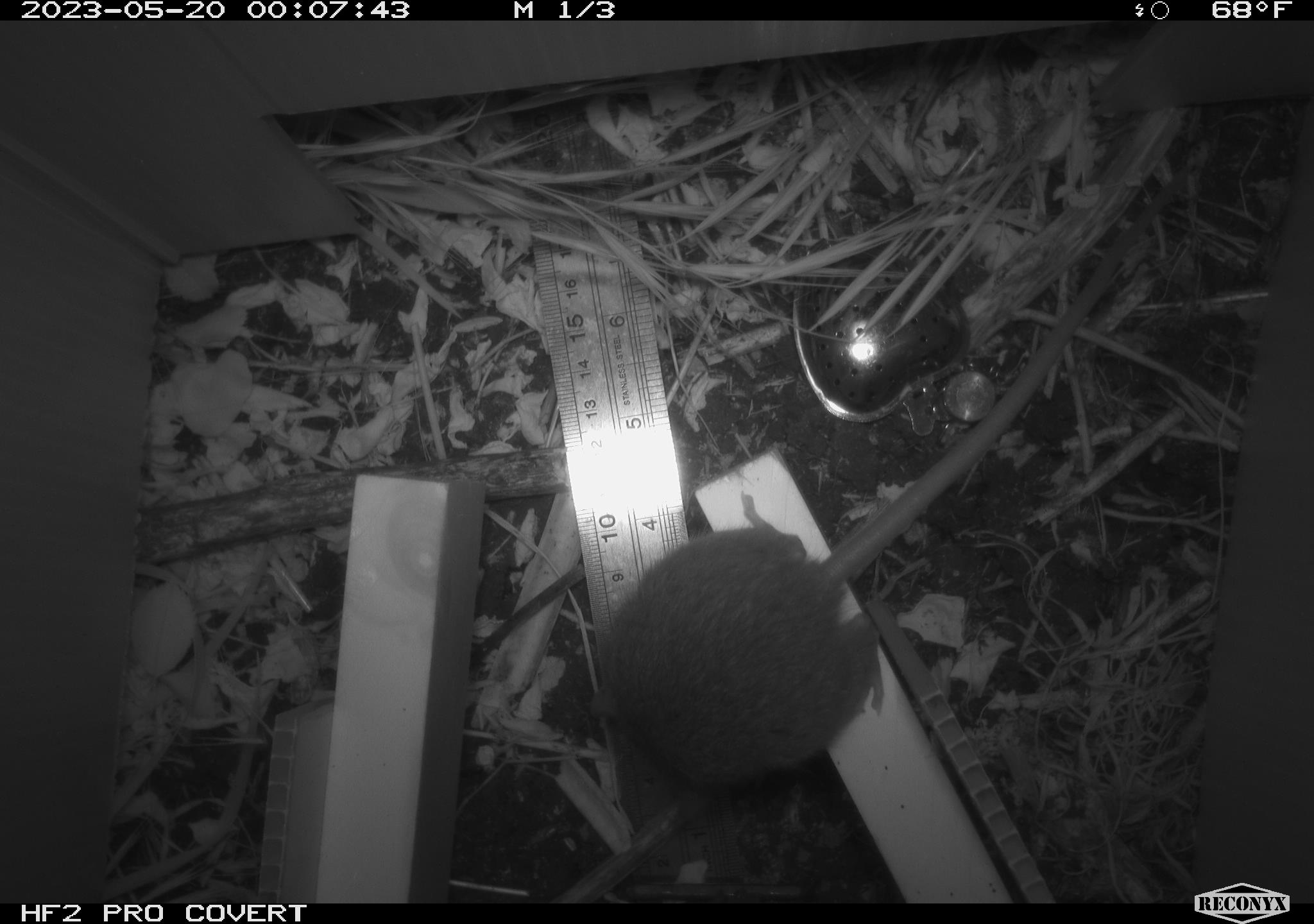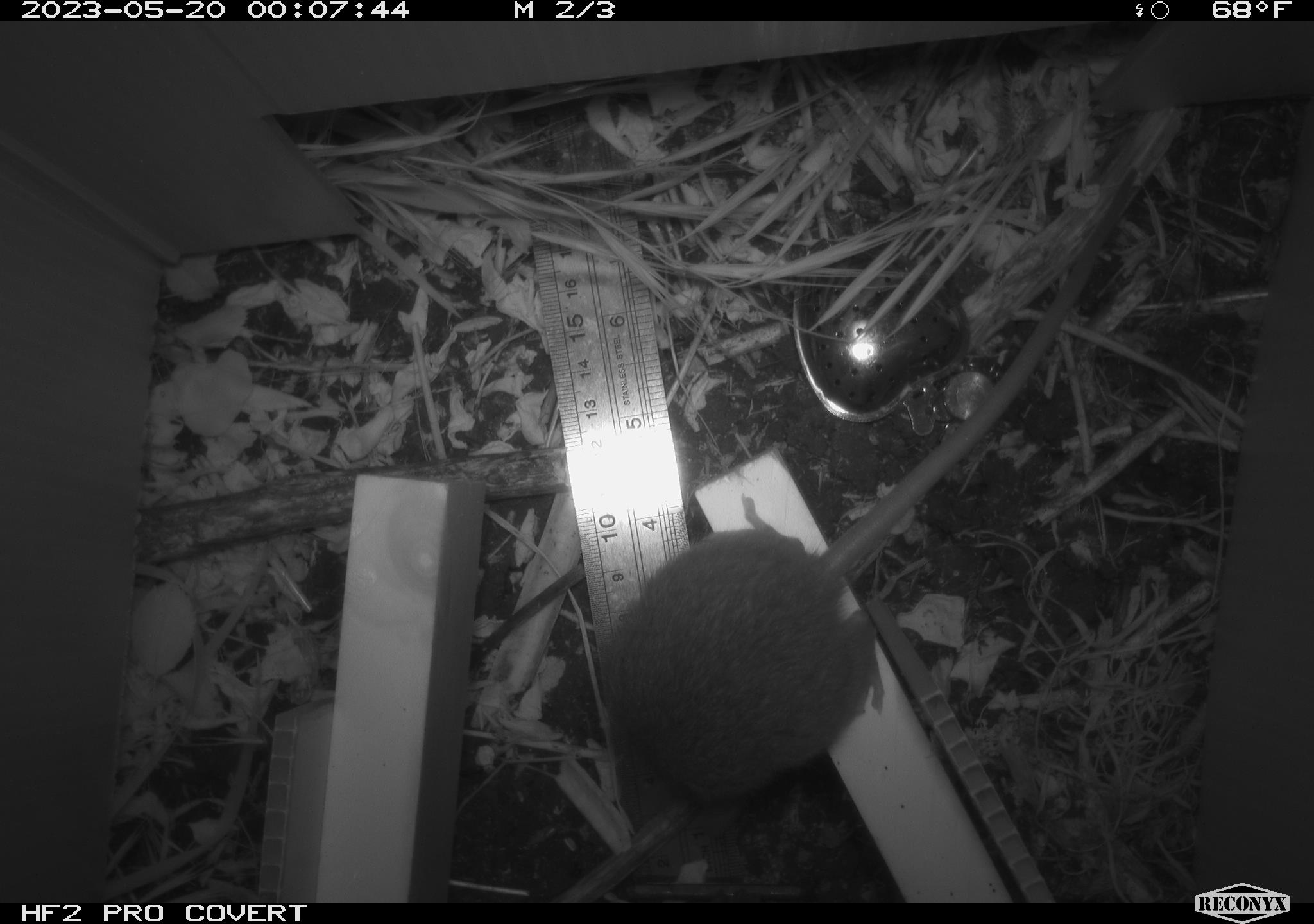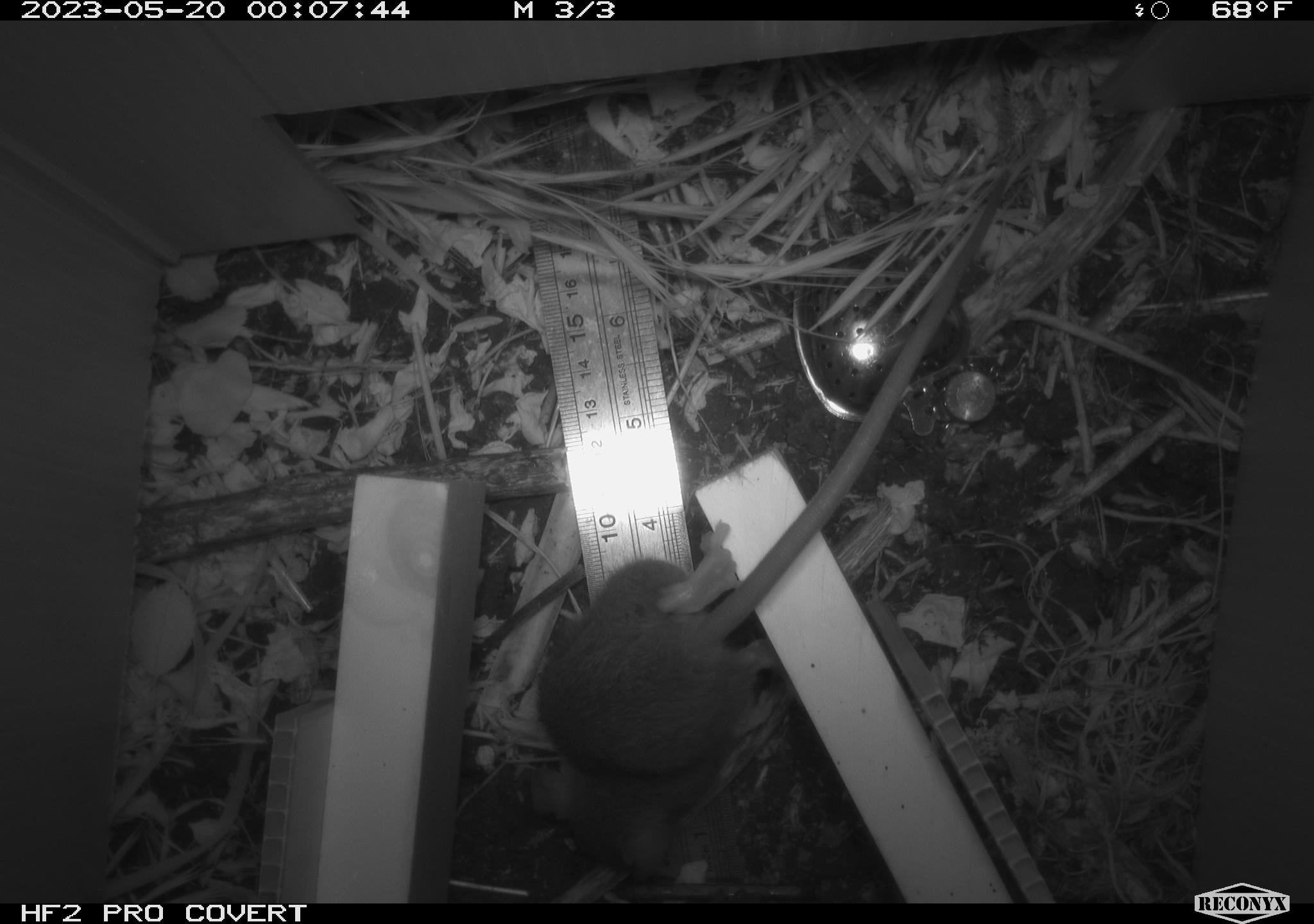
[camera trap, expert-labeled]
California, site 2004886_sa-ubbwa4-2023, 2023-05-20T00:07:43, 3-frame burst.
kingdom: Animalia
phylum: Chordata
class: Mammalia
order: Rodentia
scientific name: Rodentia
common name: mouse species